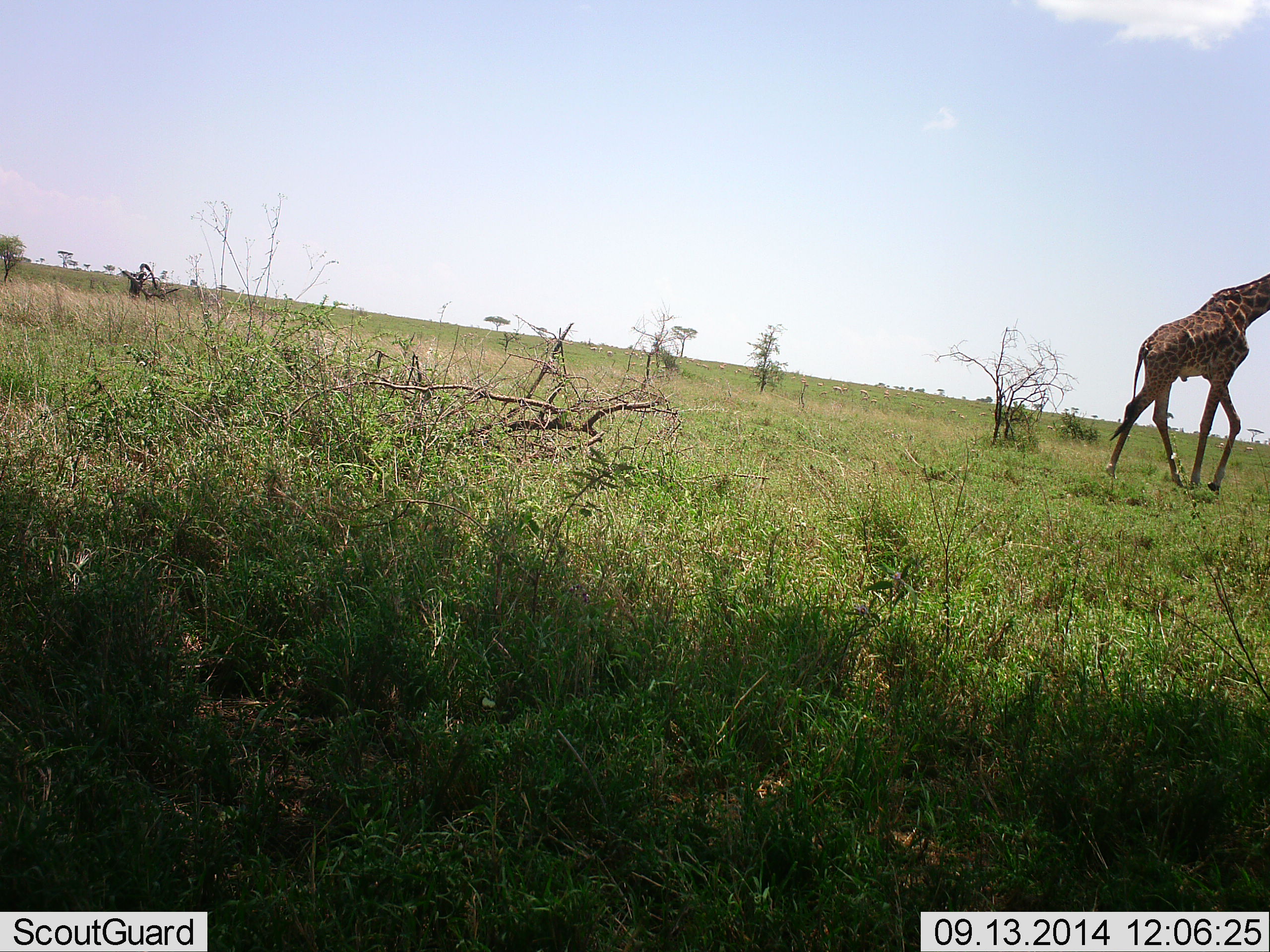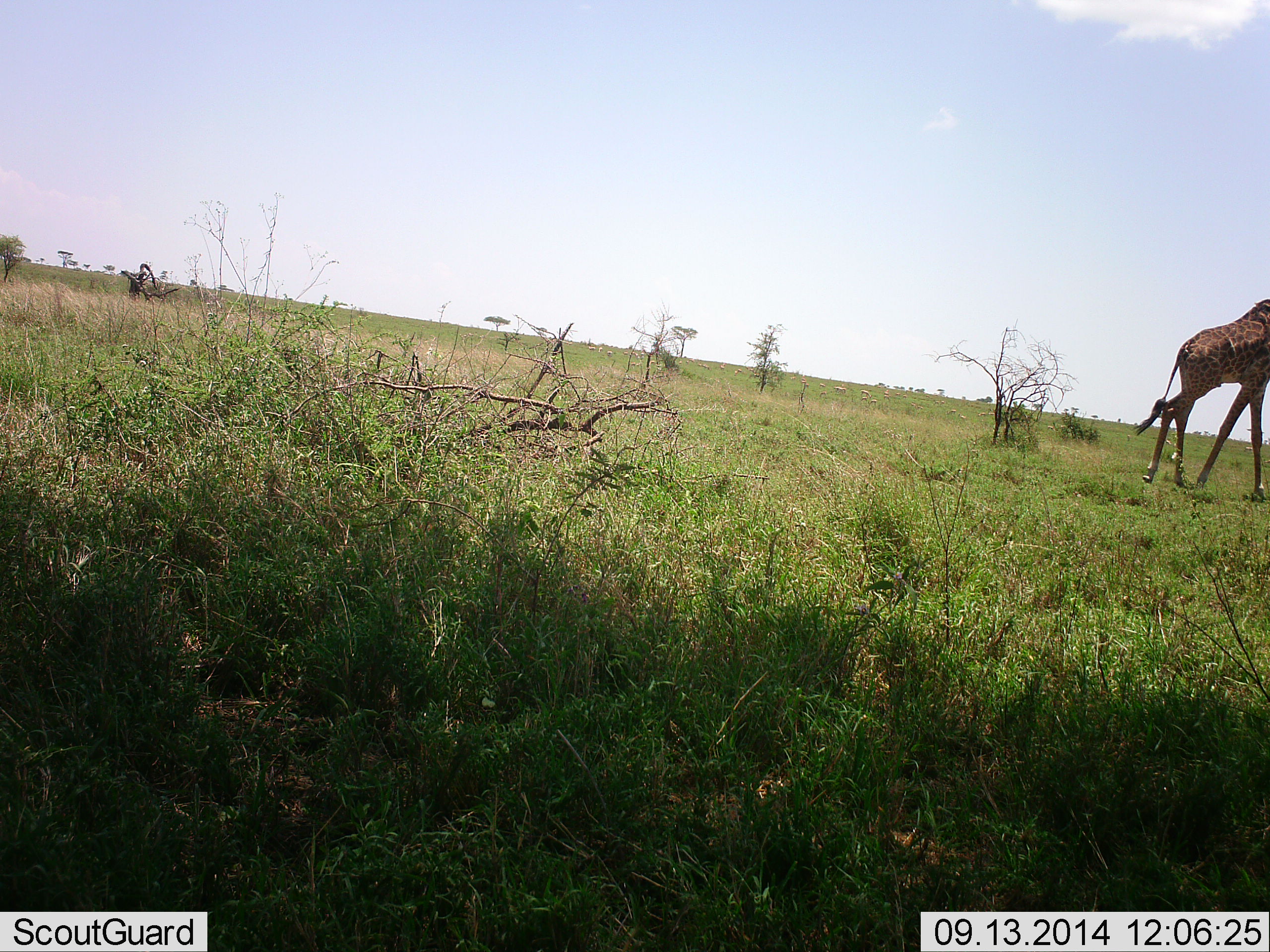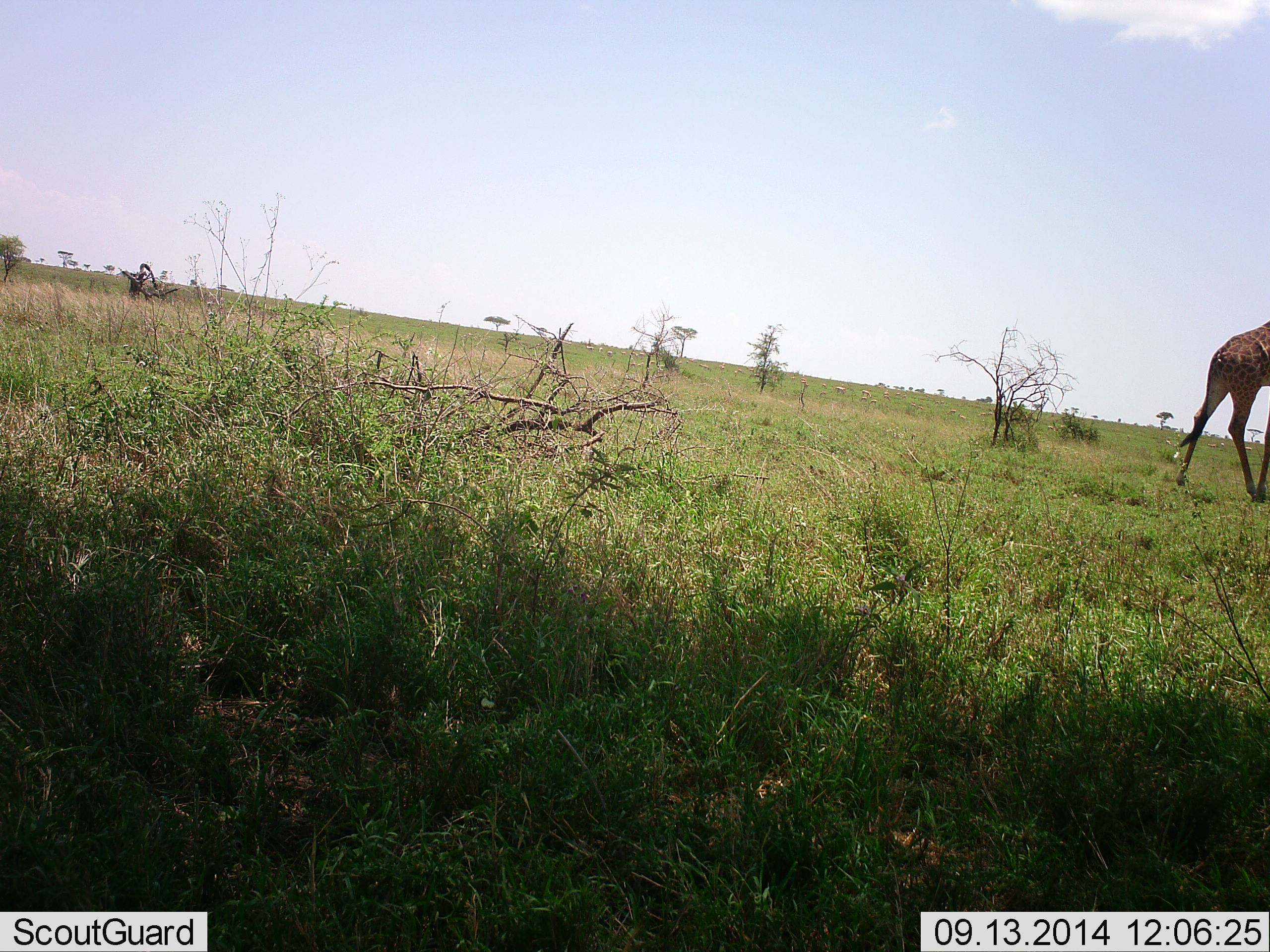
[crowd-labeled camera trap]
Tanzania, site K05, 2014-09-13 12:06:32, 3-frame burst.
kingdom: Animalia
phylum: Chordata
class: Mammalia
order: Artiodactyla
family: Giraffidae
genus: Giraffa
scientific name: Giraffa camelopardalis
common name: giraffe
Giraffe (Giraffa camelopardalis), count 1. Behavior (volunteer vote fractions): standing 10%, resting 0%, moving 90%, interacting 0%. Young present (vote fraction): 0%. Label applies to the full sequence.